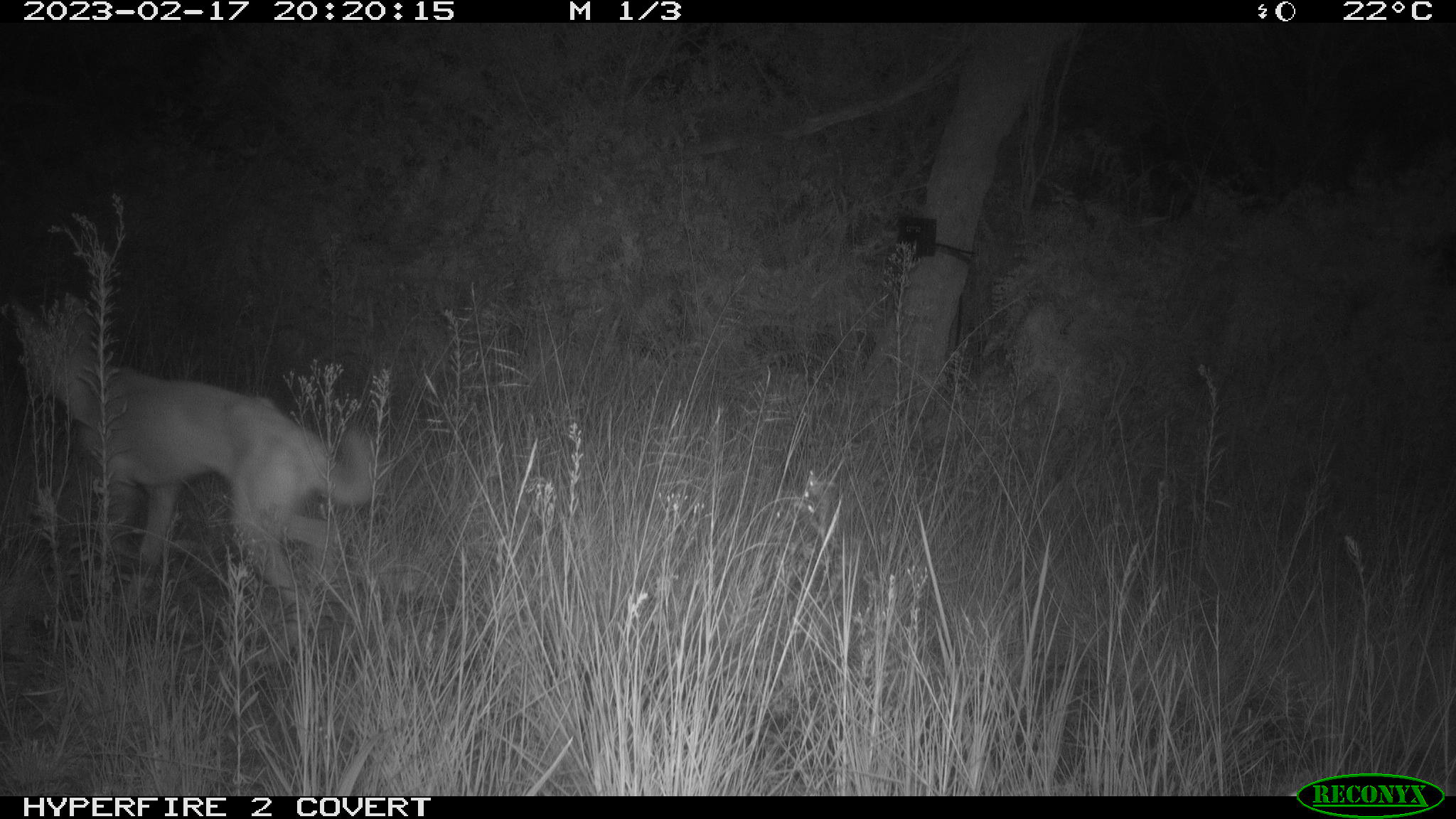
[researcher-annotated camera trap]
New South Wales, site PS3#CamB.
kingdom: Animalia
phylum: Chordata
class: Mammalia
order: Carnivora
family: Canidae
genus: Canis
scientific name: Canis familiaris dingo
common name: dingo